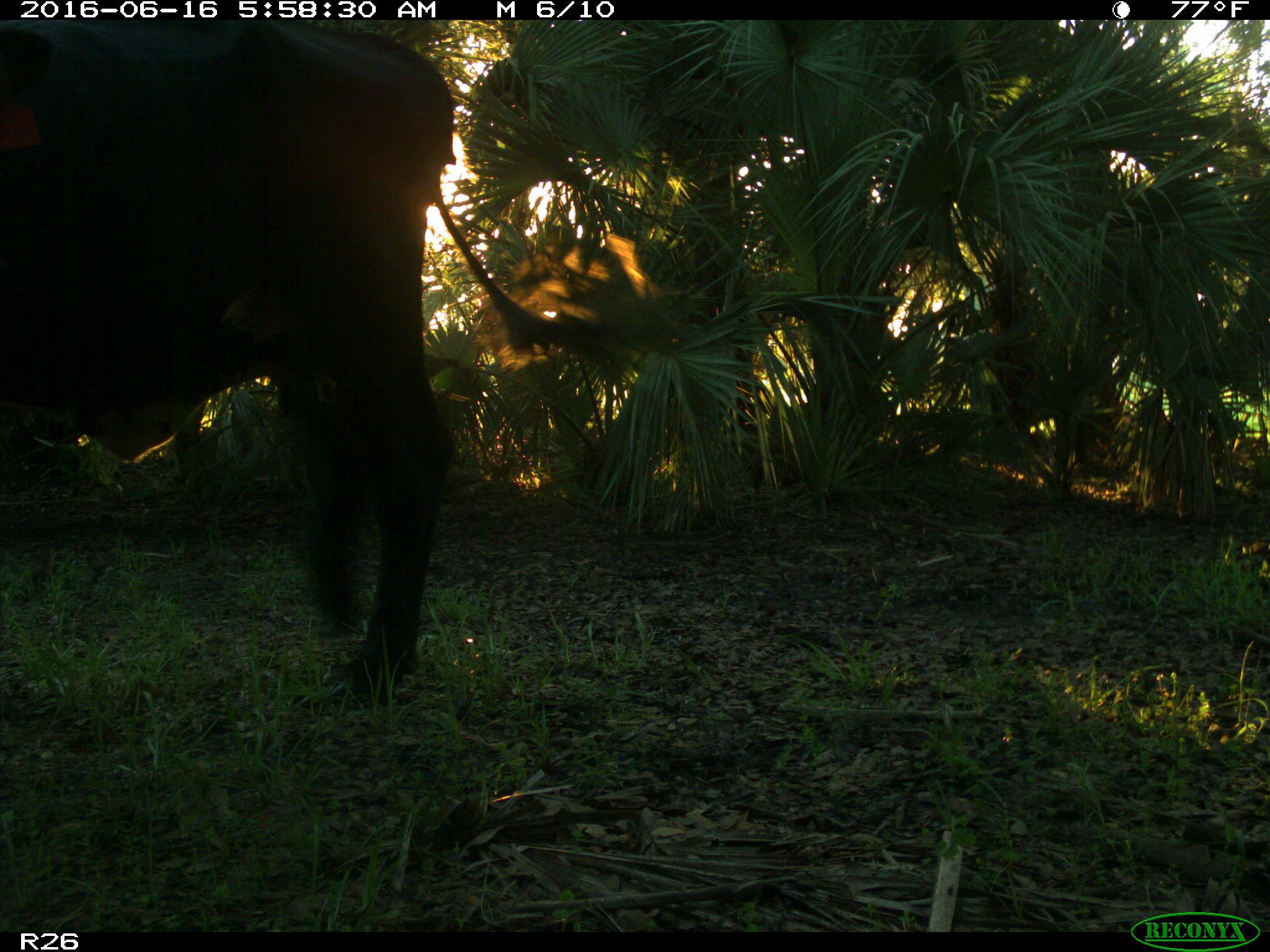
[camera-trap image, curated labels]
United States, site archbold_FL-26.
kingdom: Animalia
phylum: Chordata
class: Mammalia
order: Artiodactyla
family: Bovidae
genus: Bos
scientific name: Bos taurus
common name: domestic cow